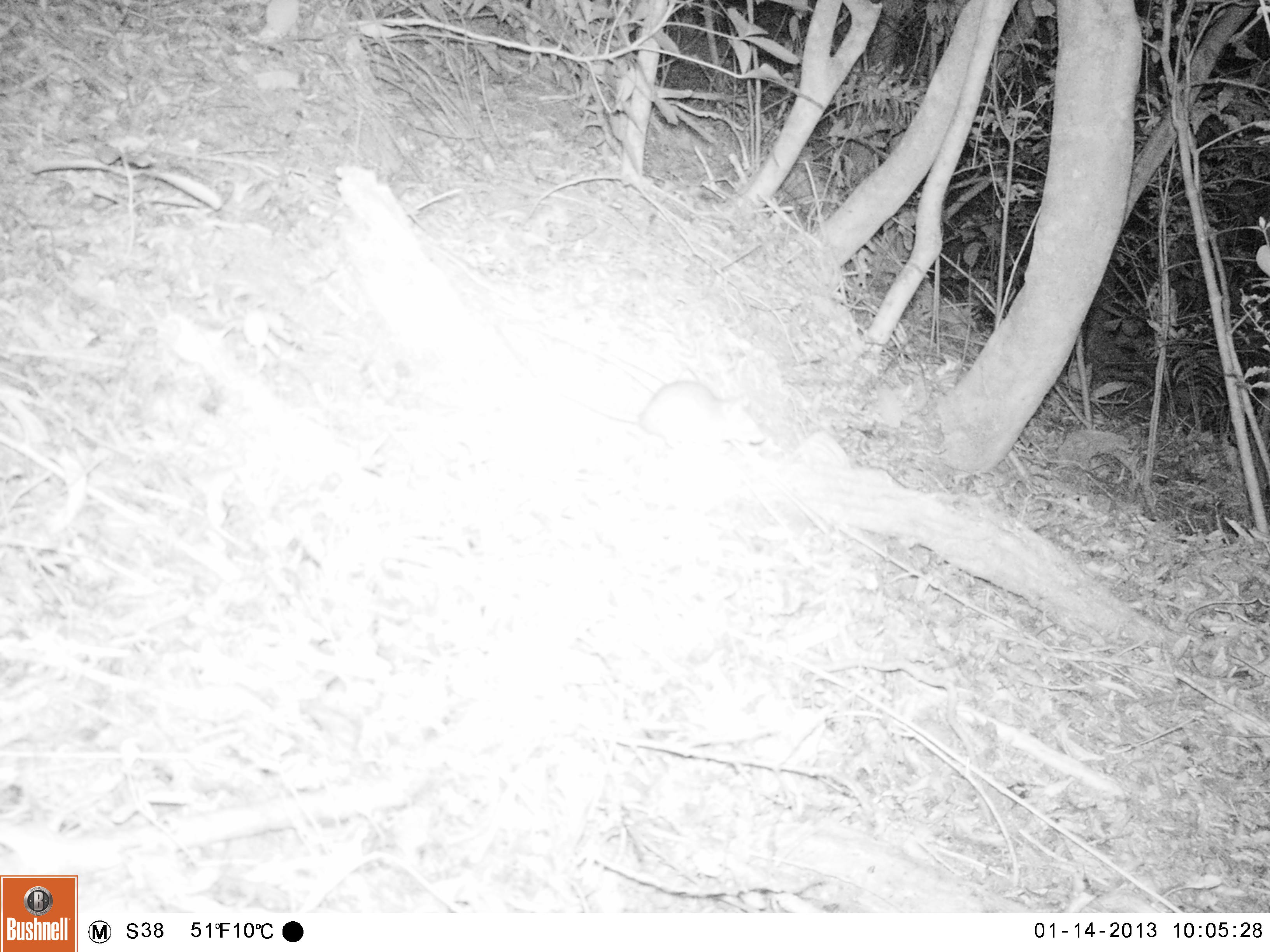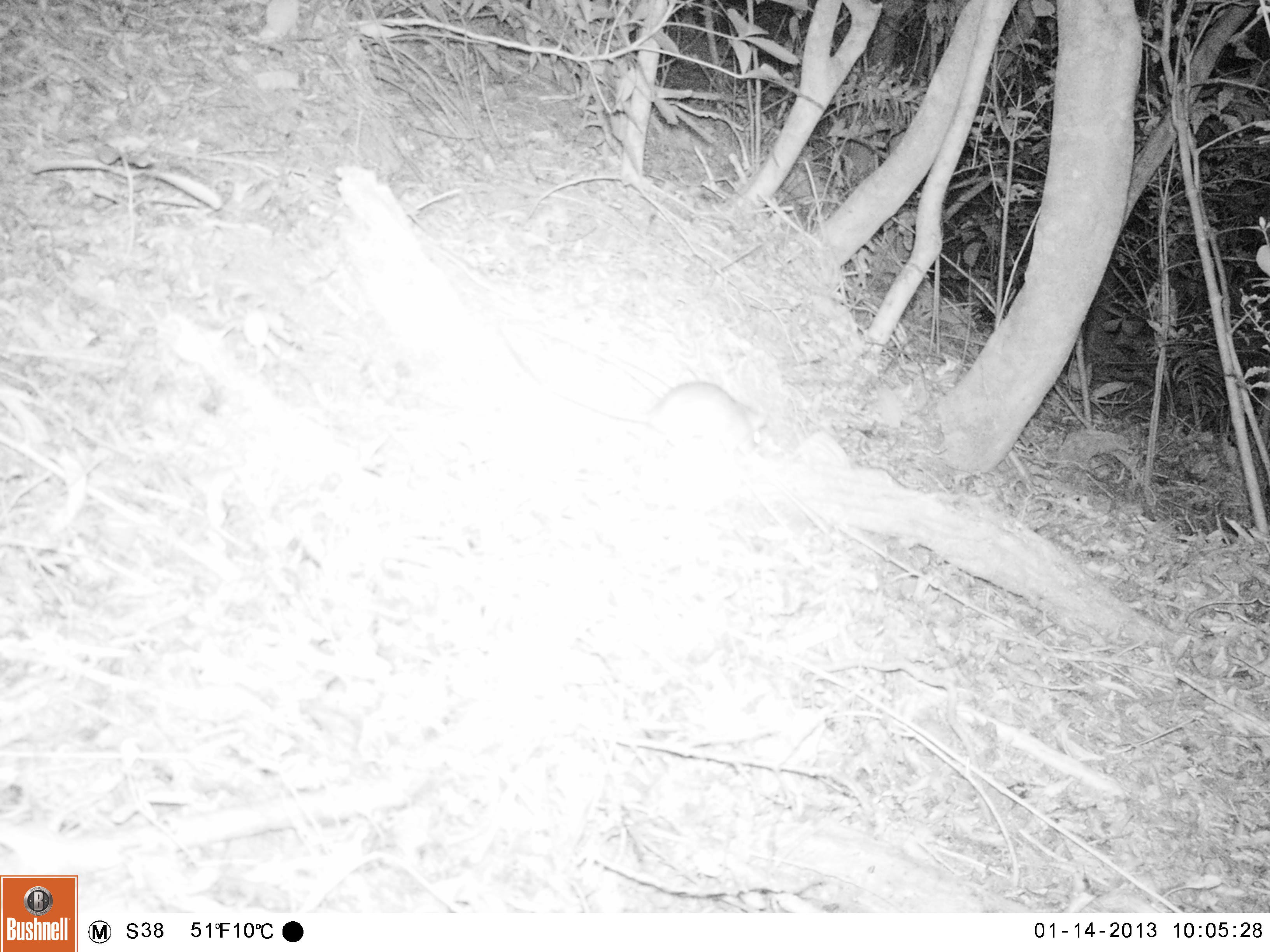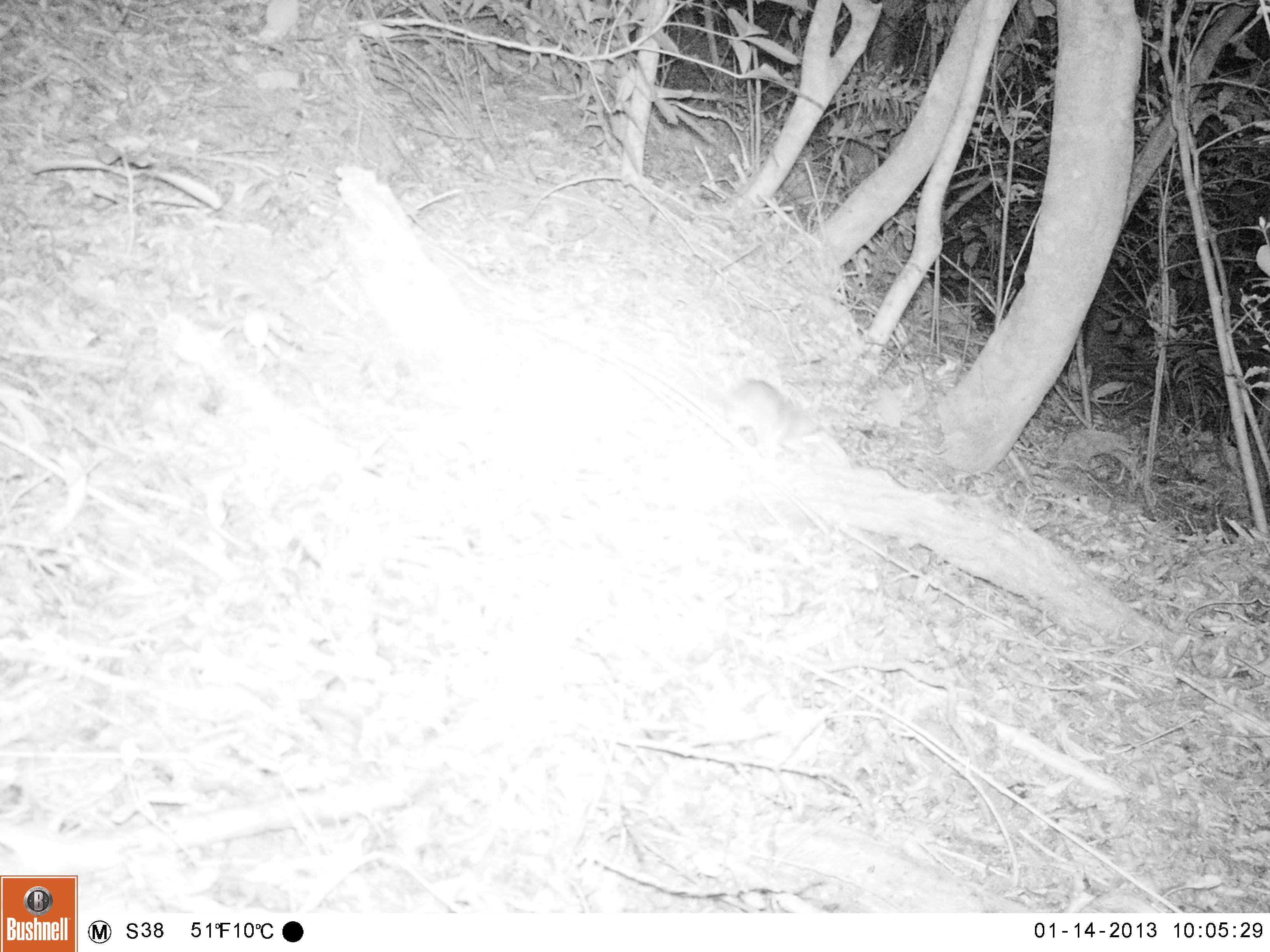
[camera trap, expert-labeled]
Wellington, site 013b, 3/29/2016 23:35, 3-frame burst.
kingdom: Animalia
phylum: Chordata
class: Mammalia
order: Rodentia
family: Muridae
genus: Rattus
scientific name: Rattus rattus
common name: ship rat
Ship rat (Rattus rattus).